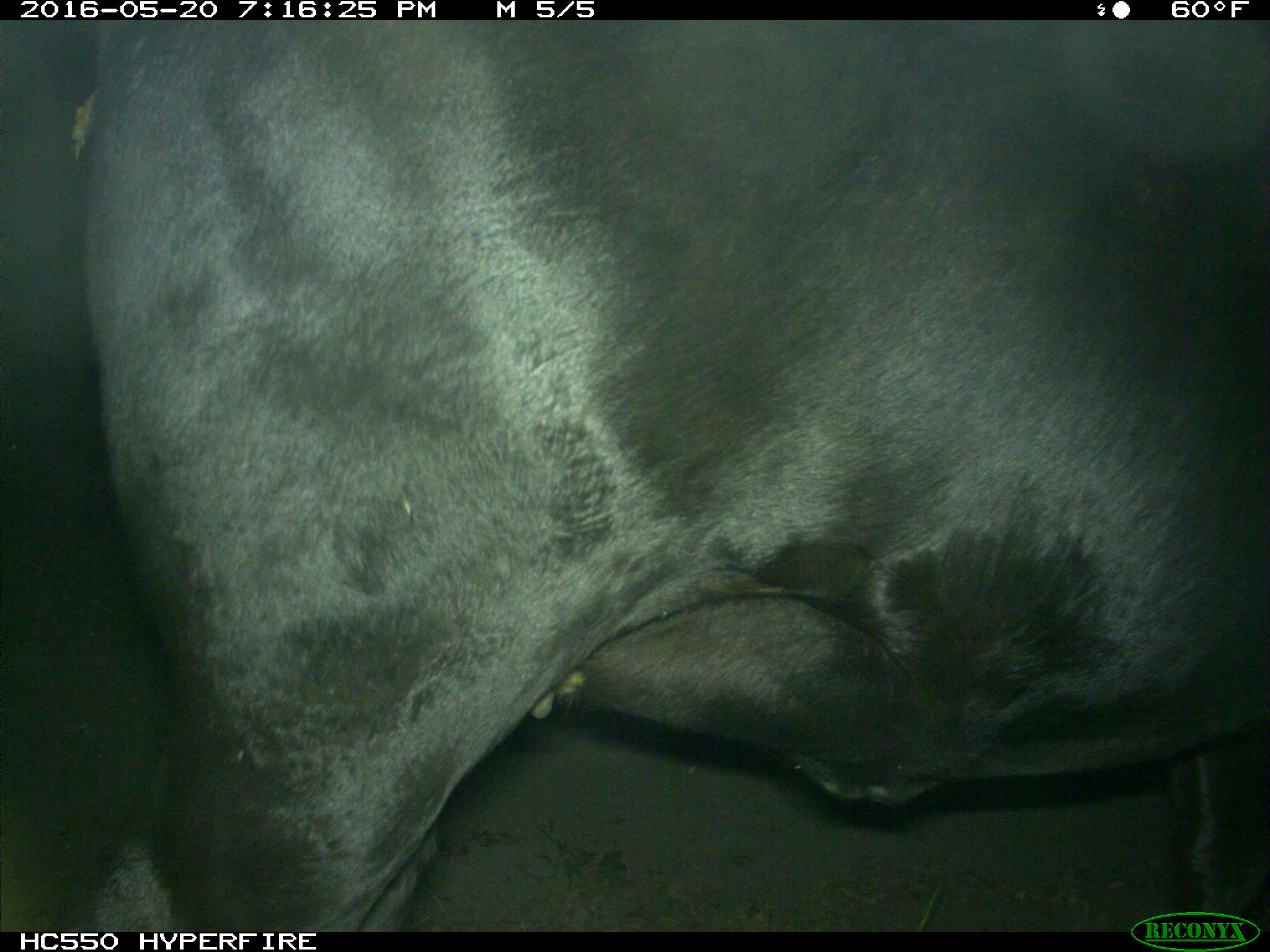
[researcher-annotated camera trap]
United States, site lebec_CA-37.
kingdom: Animalia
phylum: Chordata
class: Mammalia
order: Artiodactyla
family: Bovidae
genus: Bos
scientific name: Bos taurus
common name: domestic cow